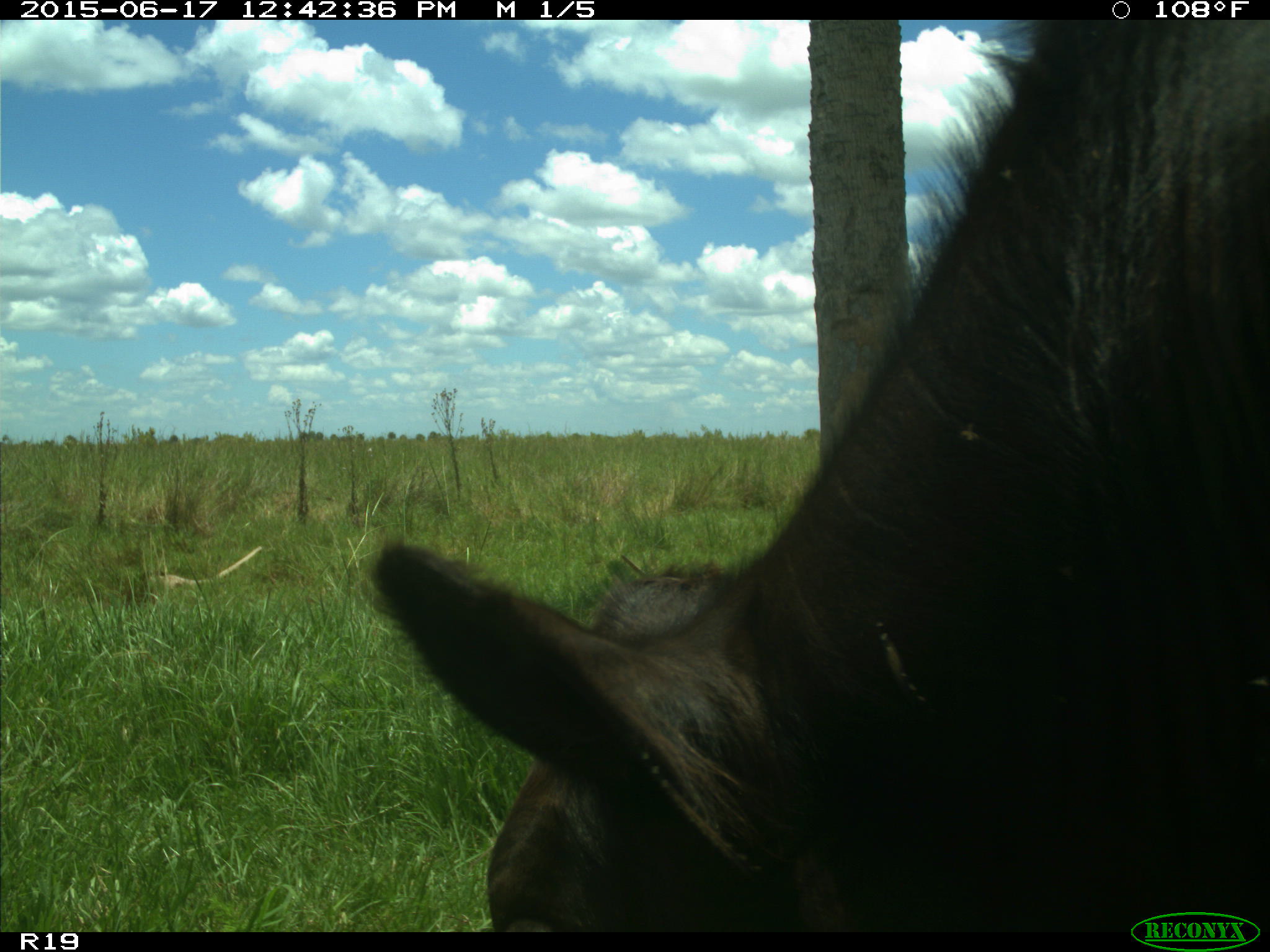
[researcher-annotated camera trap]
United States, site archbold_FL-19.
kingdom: Animalia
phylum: Chordata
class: Mammalia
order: Artiodactyla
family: Bovidae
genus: Bos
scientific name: Bos taurus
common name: domestic cow